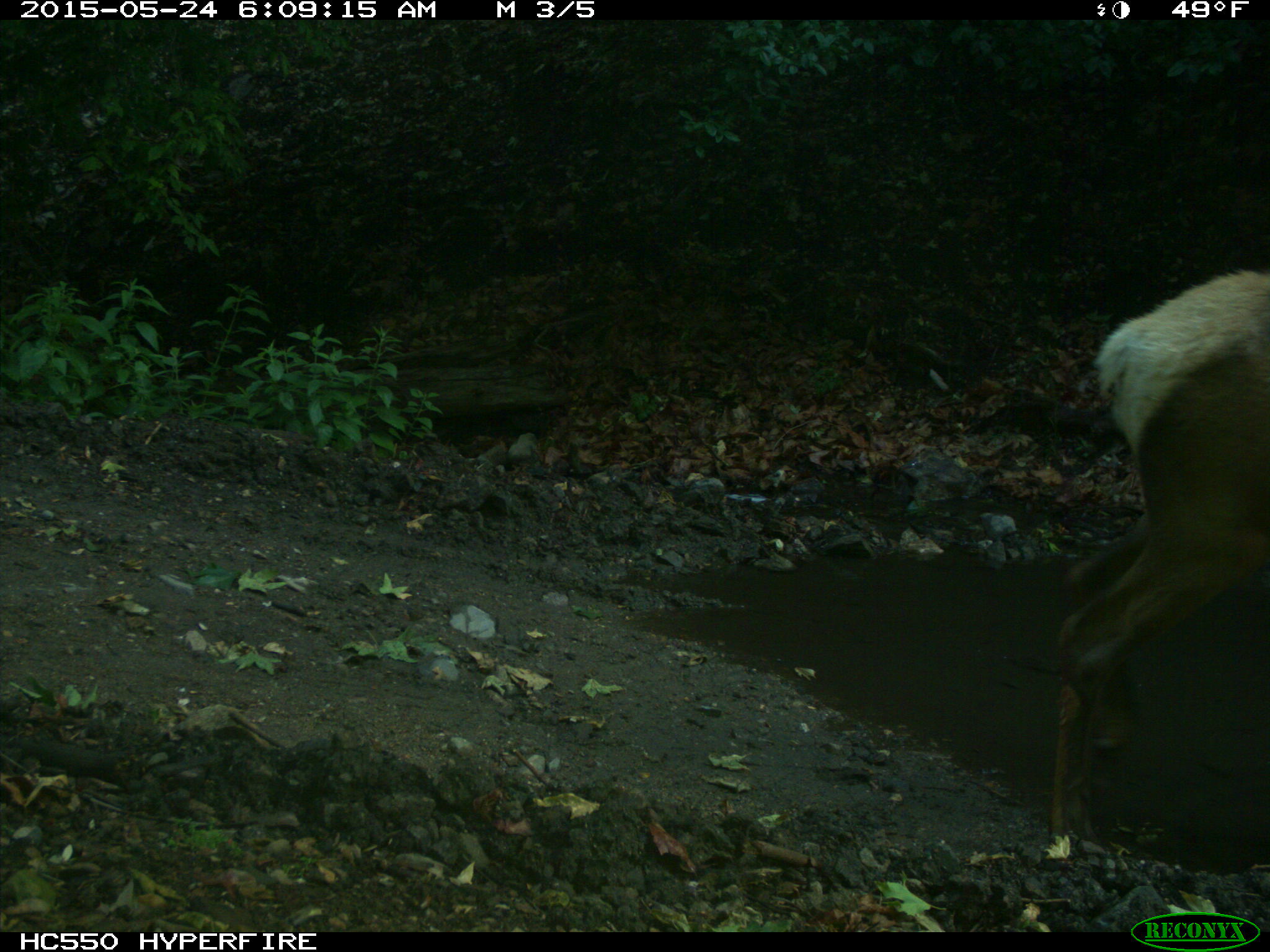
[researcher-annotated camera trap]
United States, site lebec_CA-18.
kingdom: Animalia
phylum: Chordata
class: Mammalia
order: Artiodactyla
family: Cervidae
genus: Cervus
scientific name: Cervus canadensis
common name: elk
Cervus canadensis (elk).